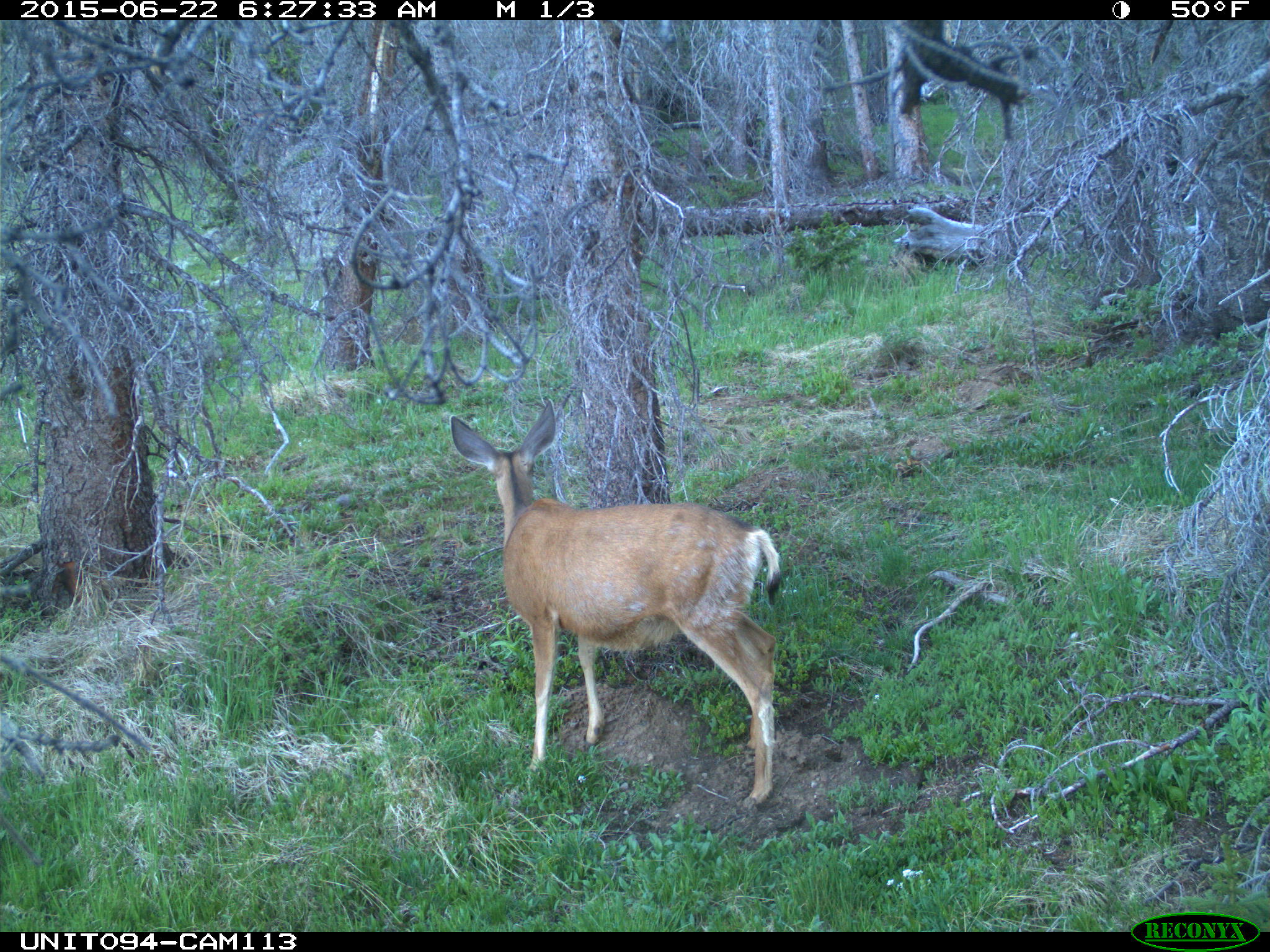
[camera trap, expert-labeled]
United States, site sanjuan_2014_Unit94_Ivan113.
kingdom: Animalia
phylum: Chordata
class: Mammalia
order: Artiodactyla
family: Cervidae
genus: Odocoileus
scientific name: Odocoileus hemionus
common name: mule deer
Odocoileus hemionus (mule deer).